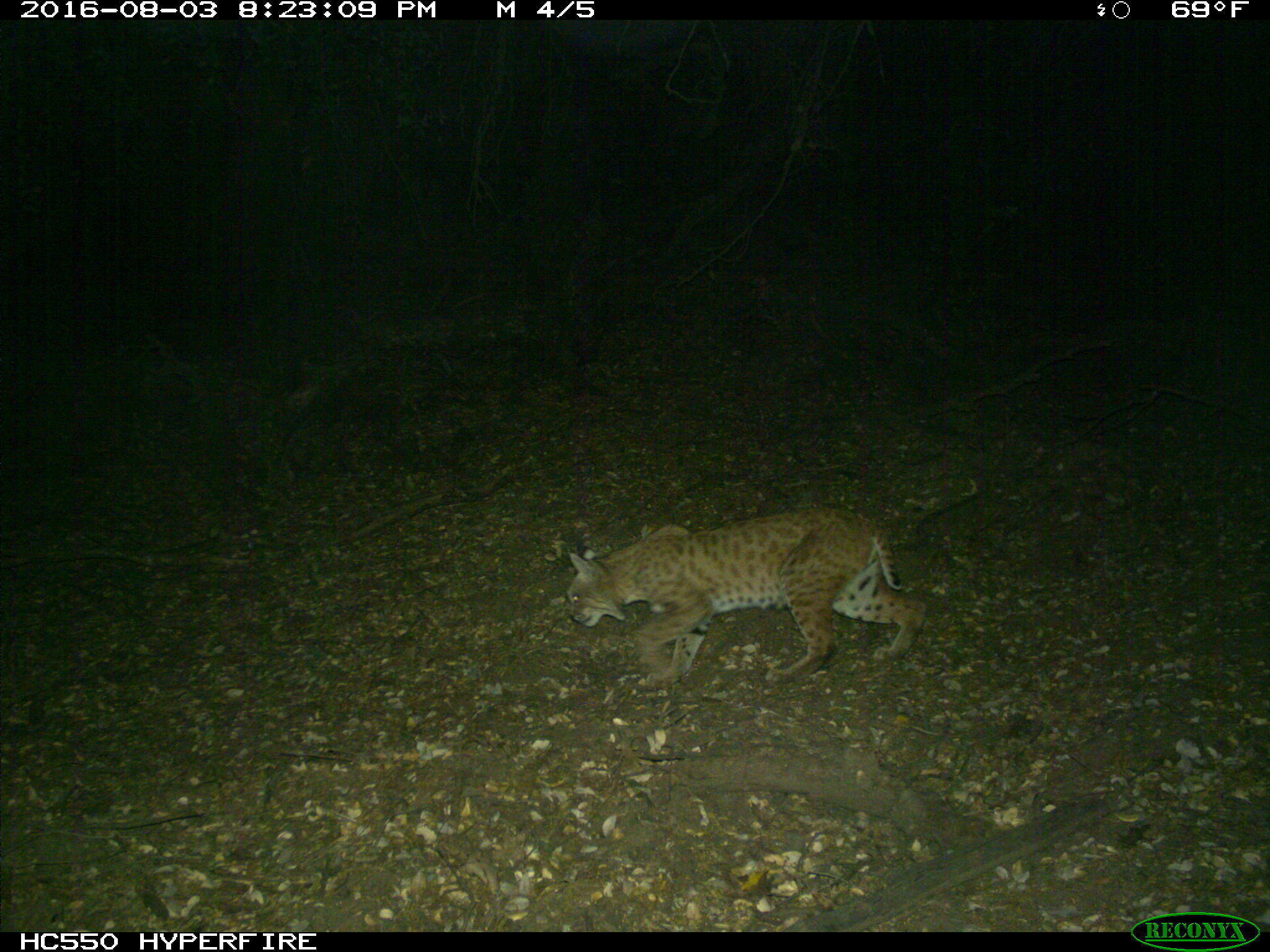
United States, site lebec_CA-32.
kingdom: Animalia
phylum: Chordata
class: Mammalia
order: Carnivora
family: Felidae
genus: Lynx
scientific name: Lynx rufus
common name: bobcat